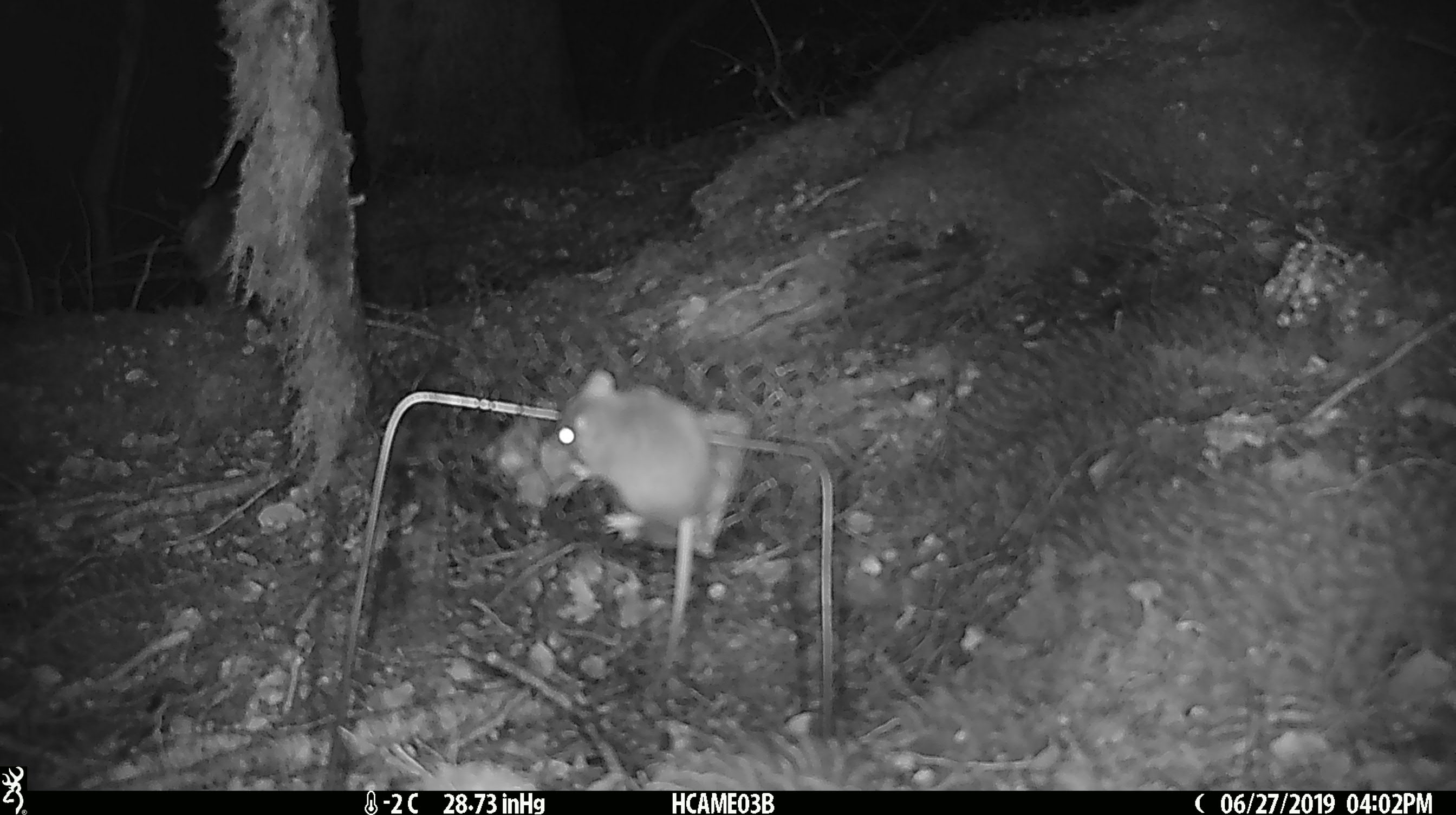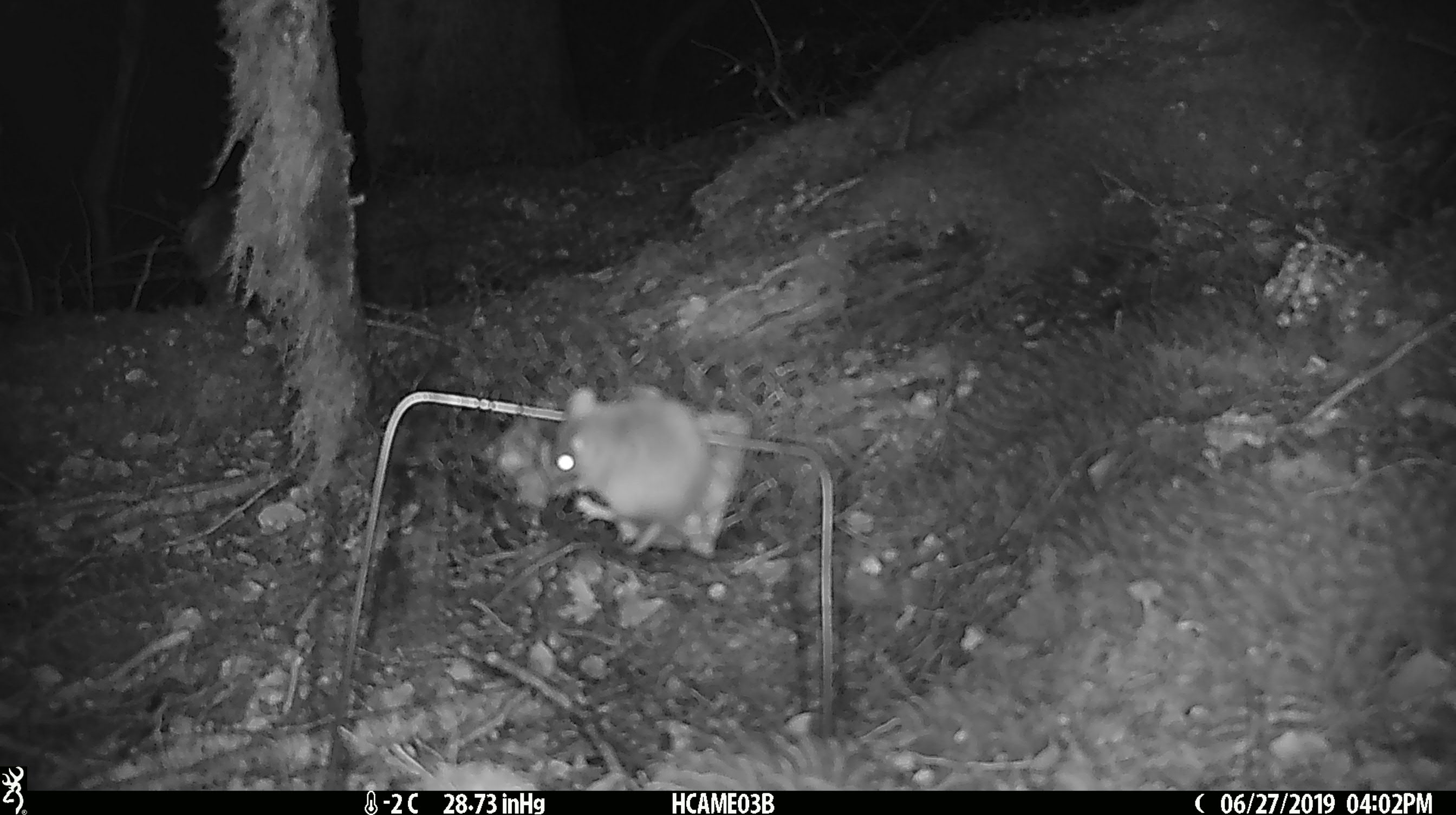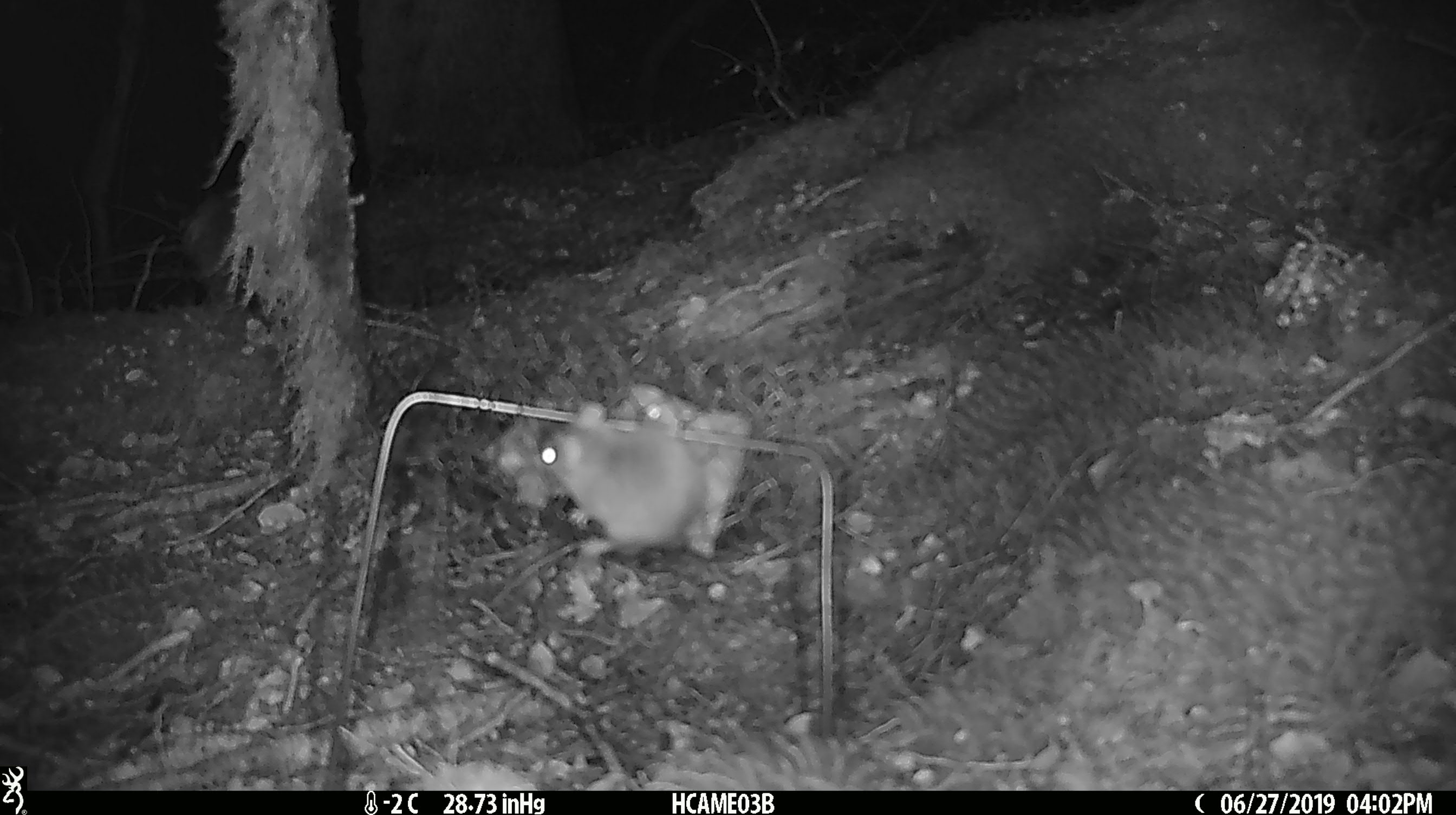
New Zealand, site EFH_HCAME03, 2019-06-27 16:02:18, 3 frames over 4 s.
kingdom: Animalia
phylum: Chordata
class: Mammalia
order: Rodentia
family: Muridae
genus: Mus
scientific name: Mus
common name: mouse